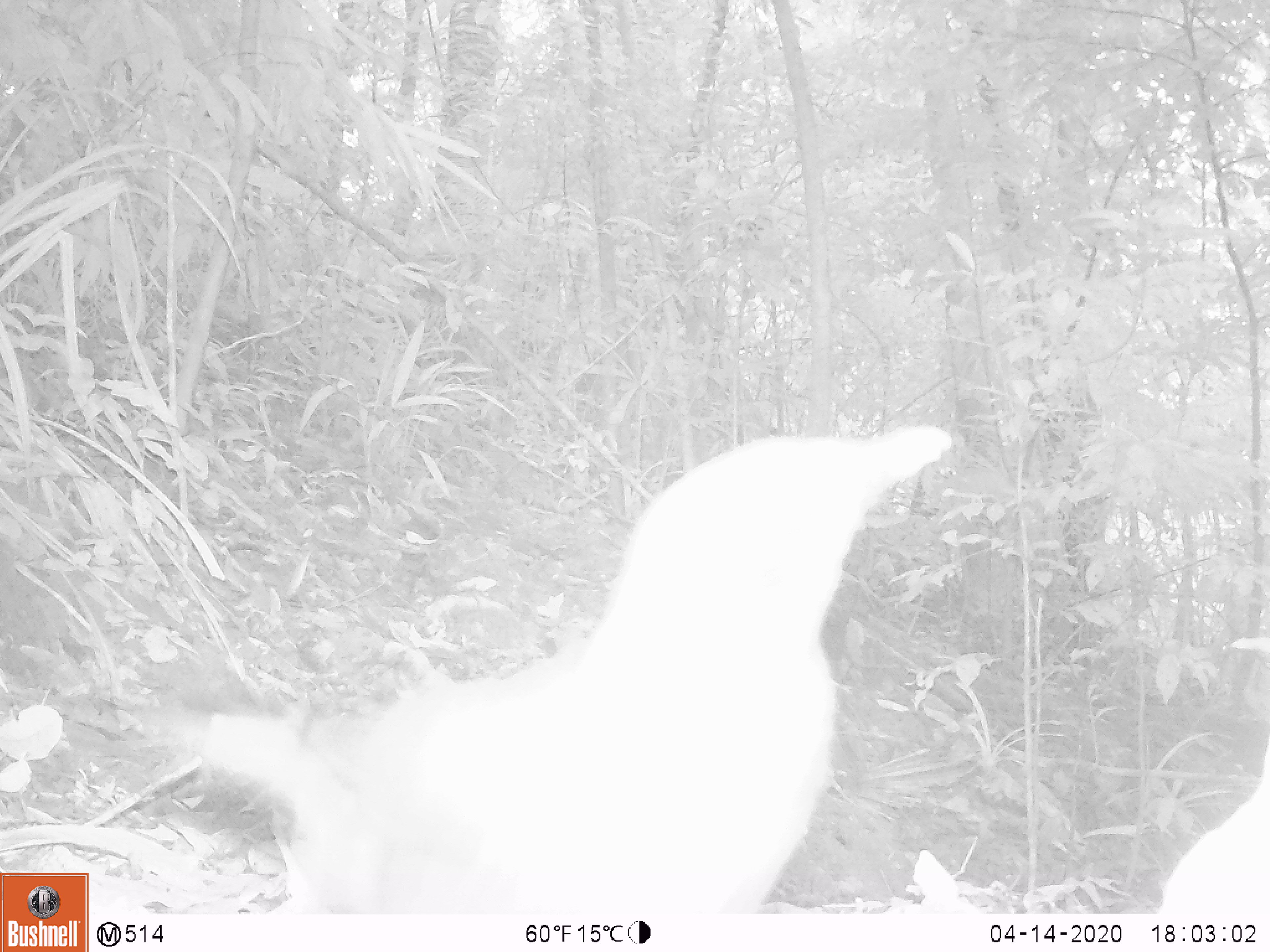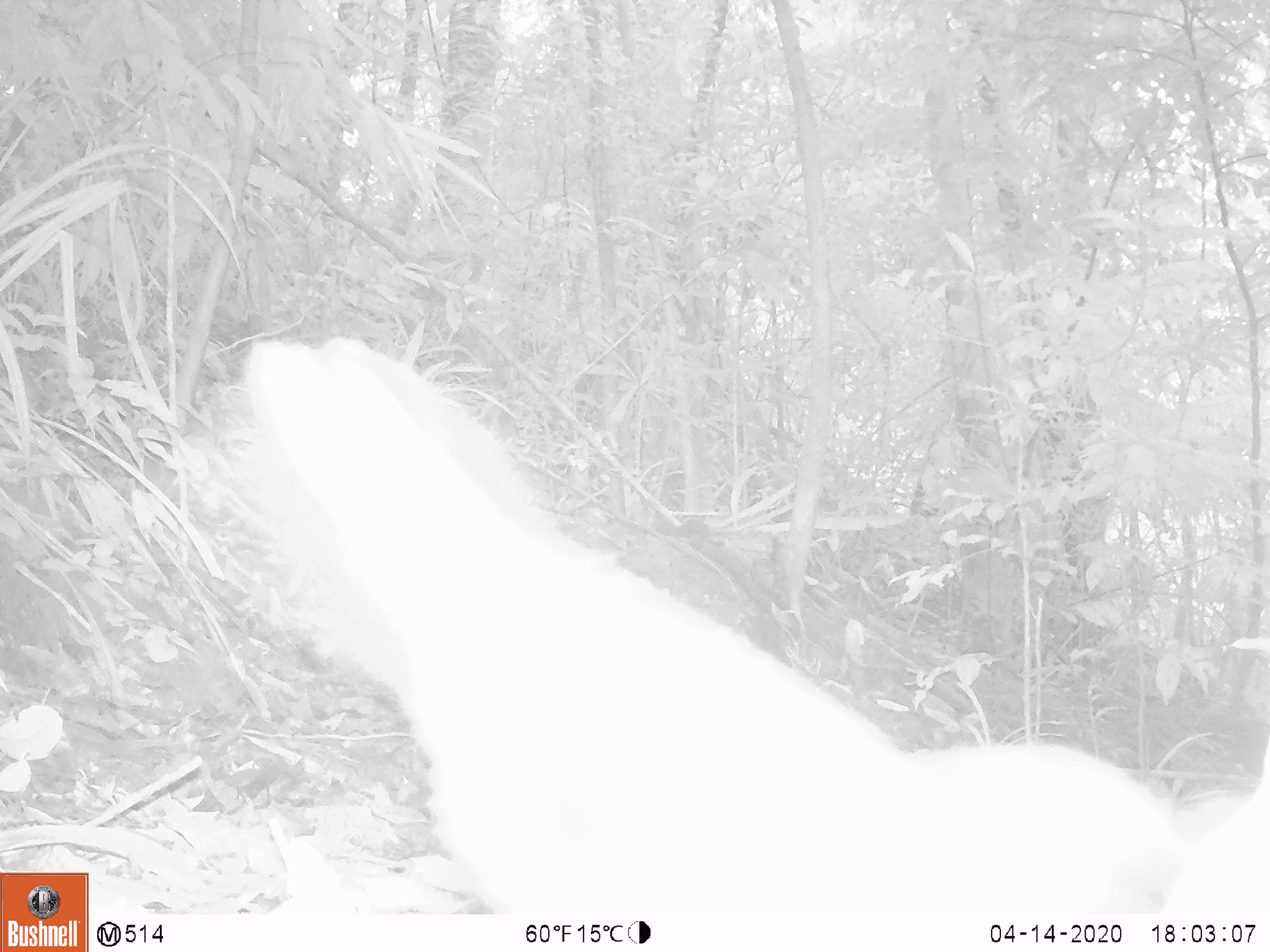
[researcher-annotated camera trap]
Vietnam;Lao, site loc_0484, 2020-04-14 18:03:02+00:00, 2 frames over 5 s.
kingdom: Animalia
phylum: Chordata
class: Aves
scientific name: Aves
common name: bird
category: unidentified bird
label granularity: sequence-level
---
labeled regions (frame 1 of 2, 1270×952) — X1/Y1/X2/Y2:
unidentified bird: 126/420/952/914; 1159/732/1270/915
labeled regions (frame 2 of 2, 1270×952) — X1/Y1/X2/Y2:
unidentified bird: 232/332/1190/914